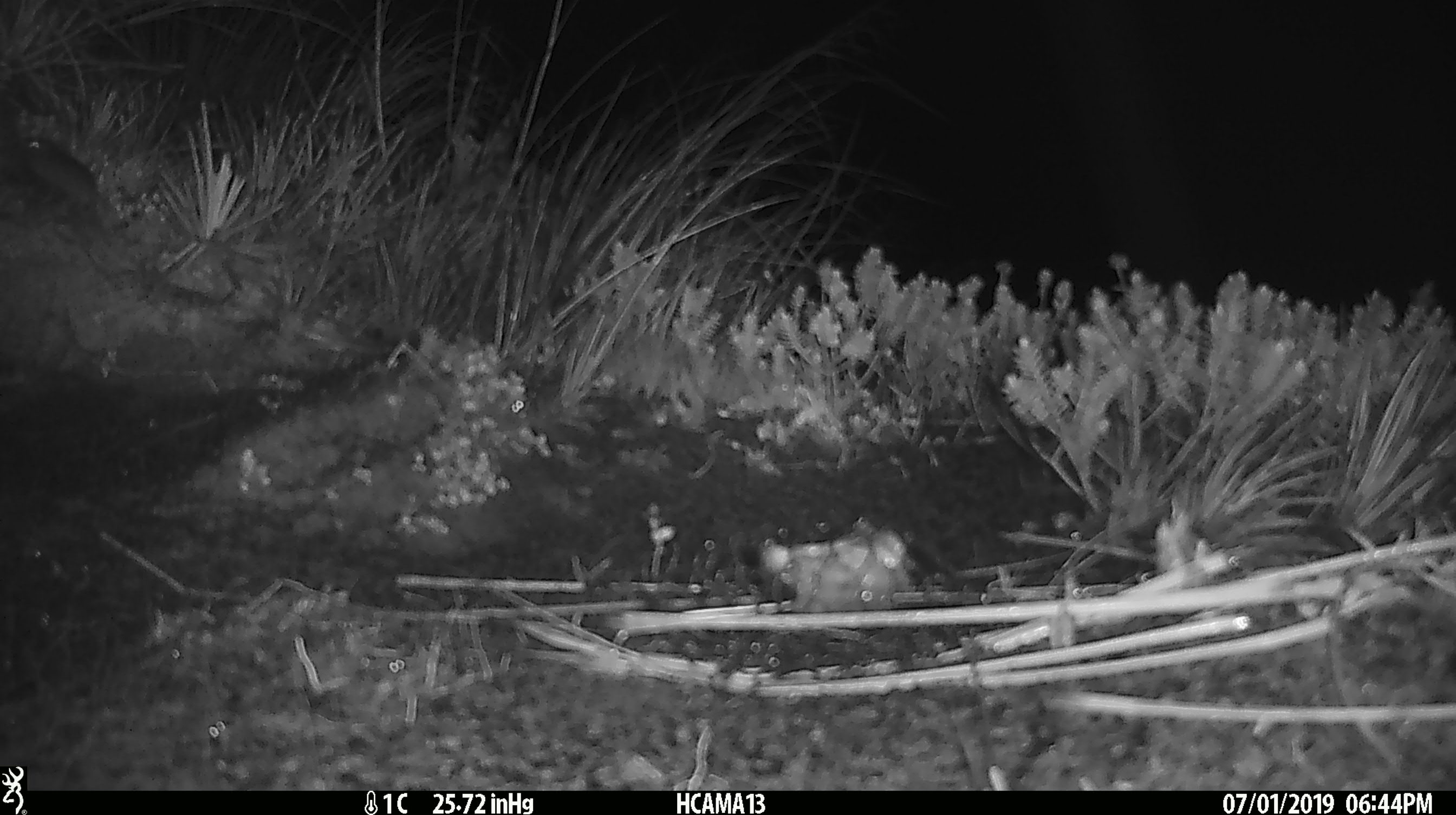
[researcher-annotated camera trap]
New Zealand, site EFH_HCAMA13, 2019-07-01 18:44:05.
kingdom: Animalia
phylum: Chordata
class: Mammalia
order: Rodentia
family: Muridae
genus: Mus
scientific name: Mus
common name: mouse